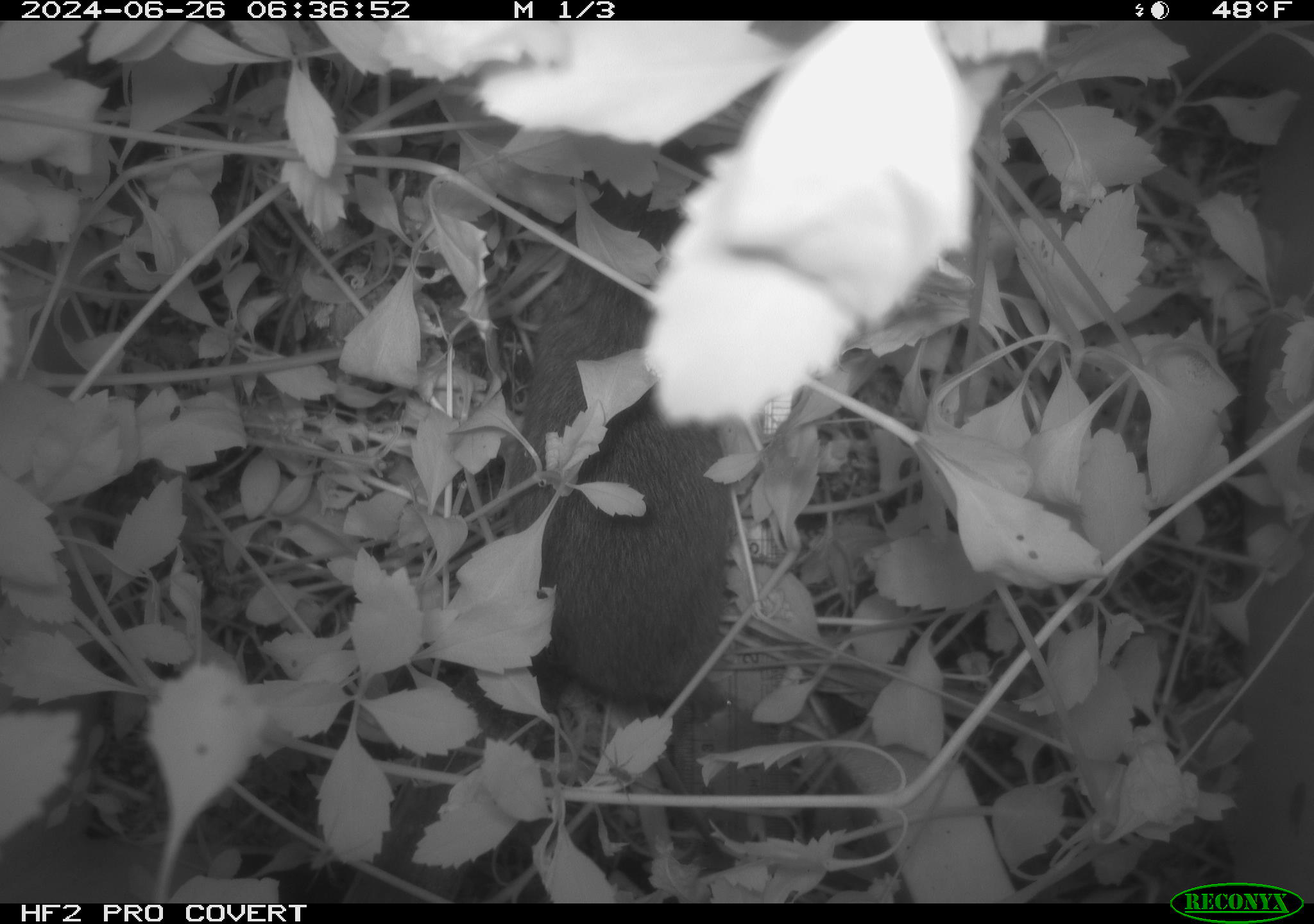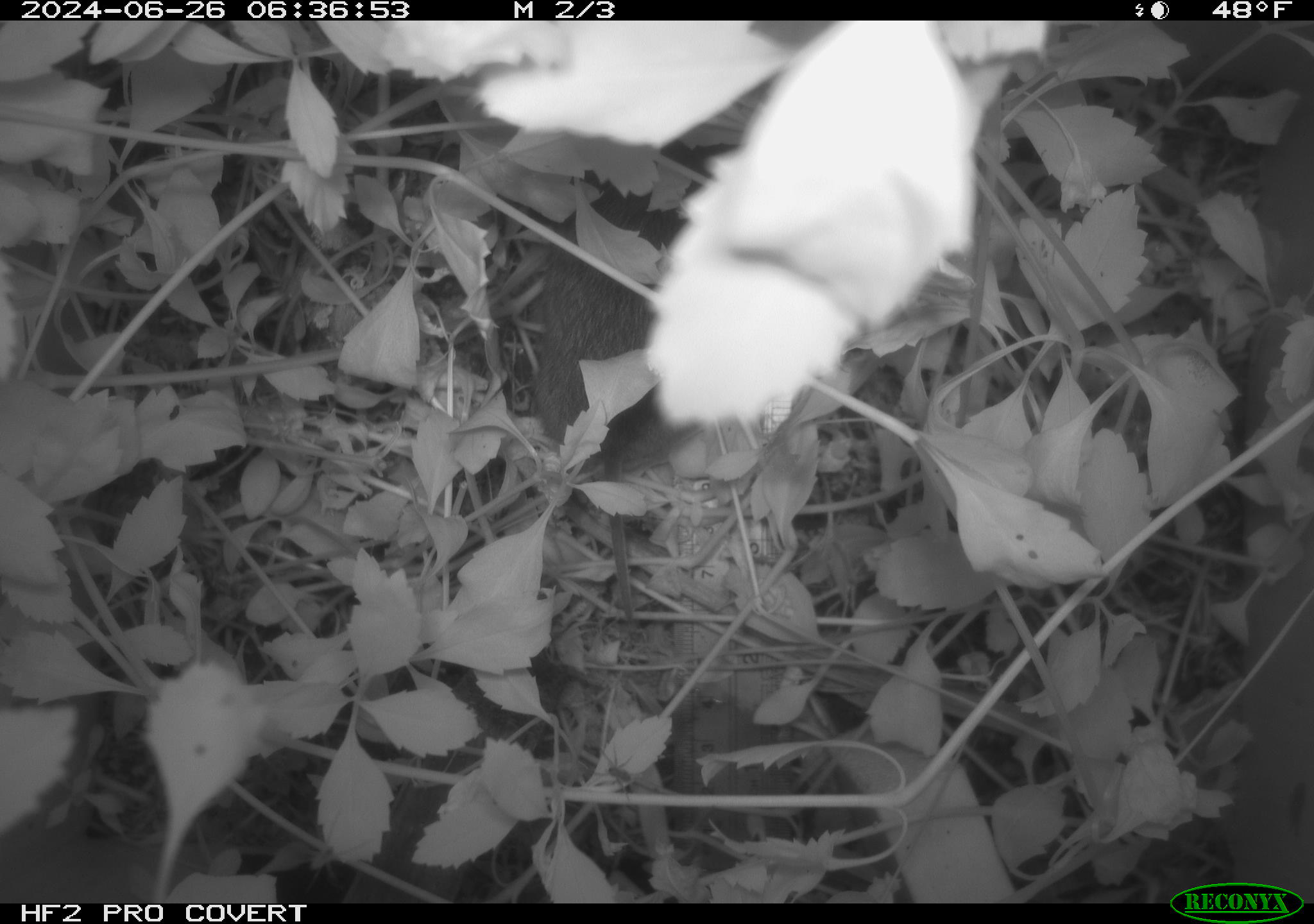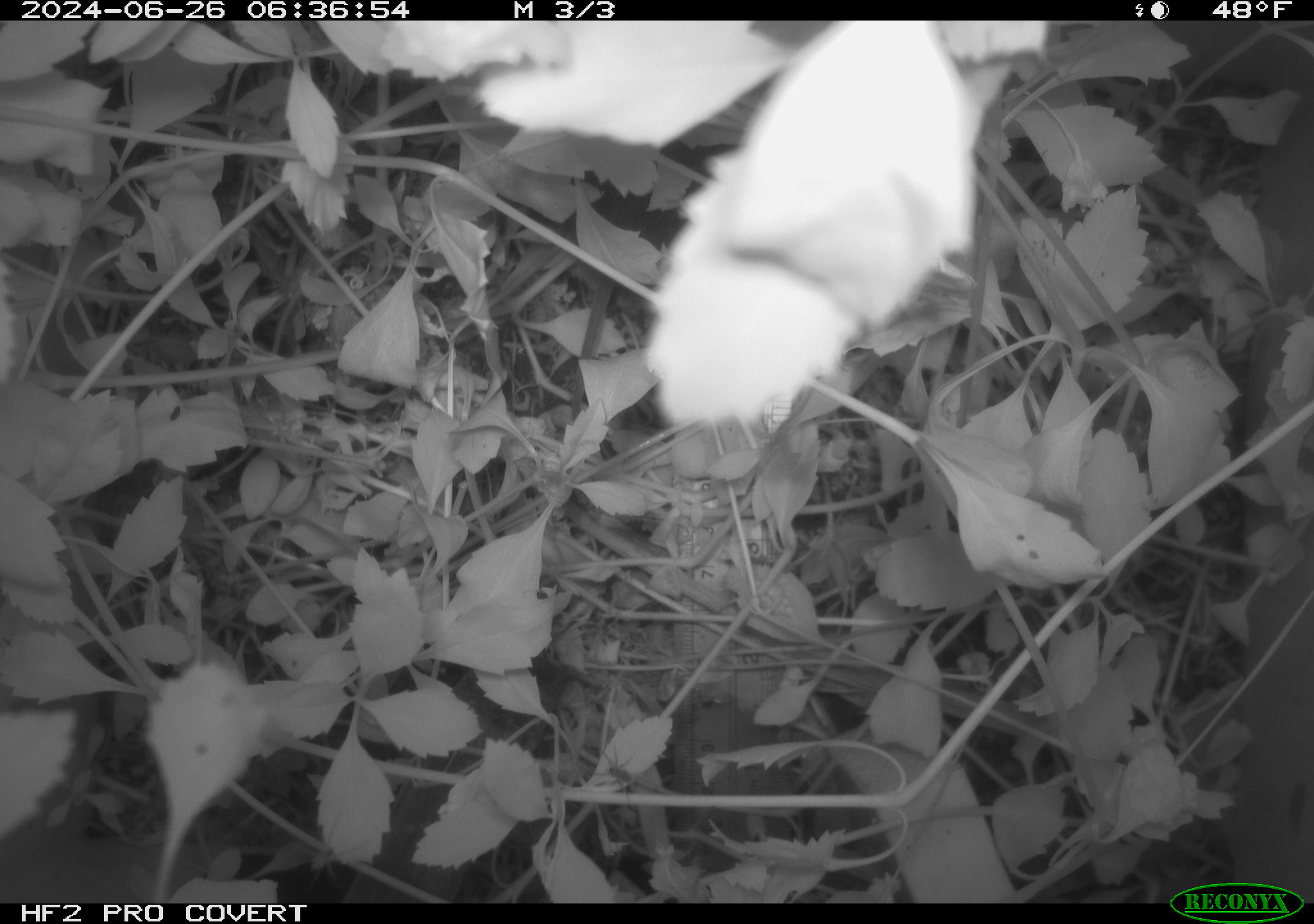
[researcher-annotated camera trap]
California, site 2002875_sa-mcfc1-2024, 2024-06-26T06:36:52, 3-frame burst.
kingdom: Animalia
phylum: Chordata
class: Mammalia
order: Rodentia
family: Cricetidae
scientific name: Arvicolinae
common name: voles, lemmings, and muskrats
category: arvicolinae subfamily